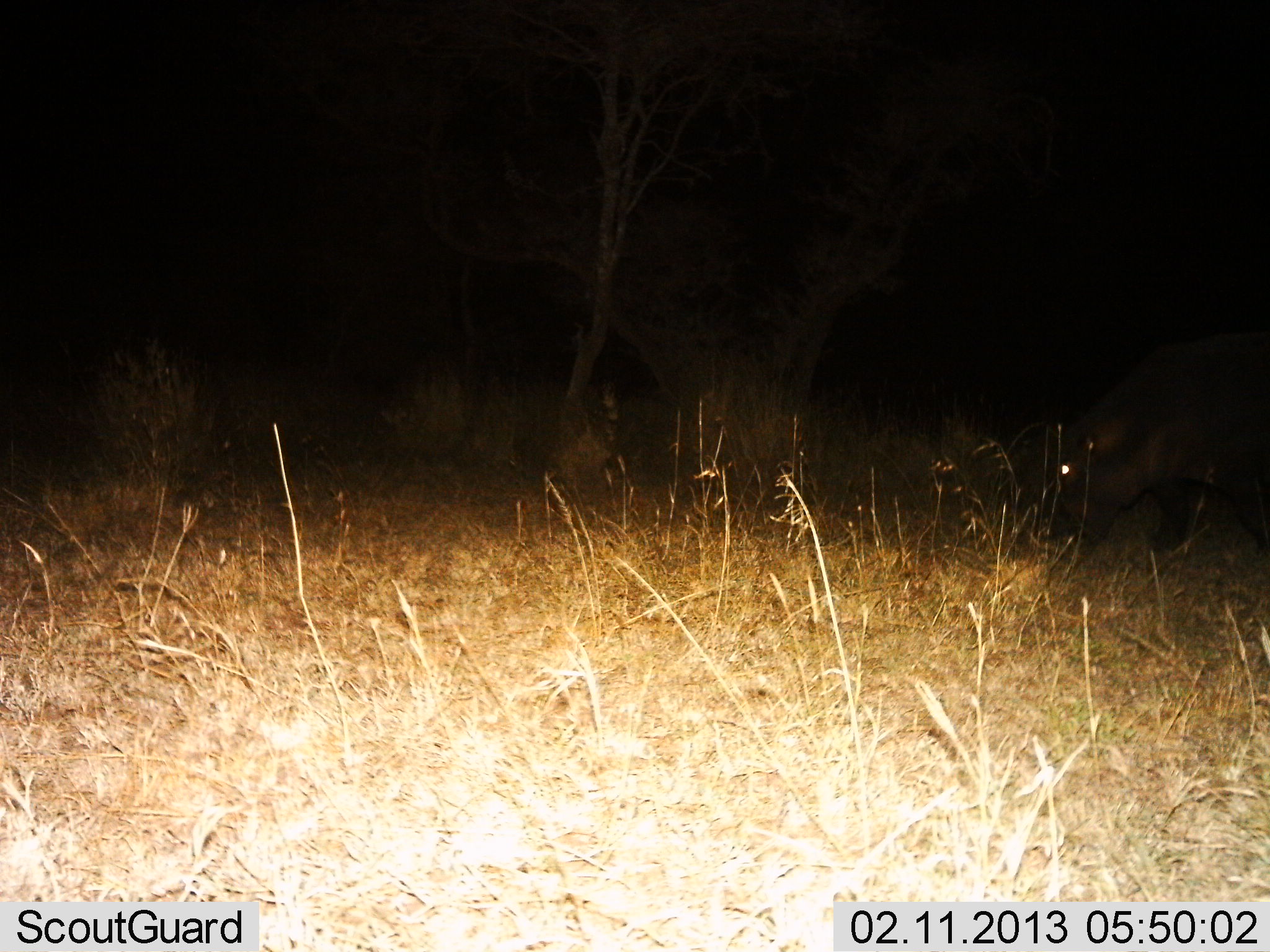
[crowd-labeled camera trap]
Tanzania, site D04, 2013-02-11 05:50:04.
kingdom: Animalia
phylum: Chordata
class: Mammalia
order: Artiodactyla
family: Hippopotamidae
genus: Hippopotamus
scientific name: Hippopotamus amphibius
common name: hippopotamus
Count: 1.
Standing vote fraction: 44%.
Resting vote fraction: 0%.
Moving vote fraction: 19%.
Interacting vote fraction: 0%.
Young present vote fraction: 0%.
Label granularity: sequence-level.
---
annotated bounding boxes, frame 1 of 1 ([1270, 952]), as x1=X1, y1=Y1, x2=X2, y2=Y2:
animal: x1=1023, y1=336, x2=1270, y2=560